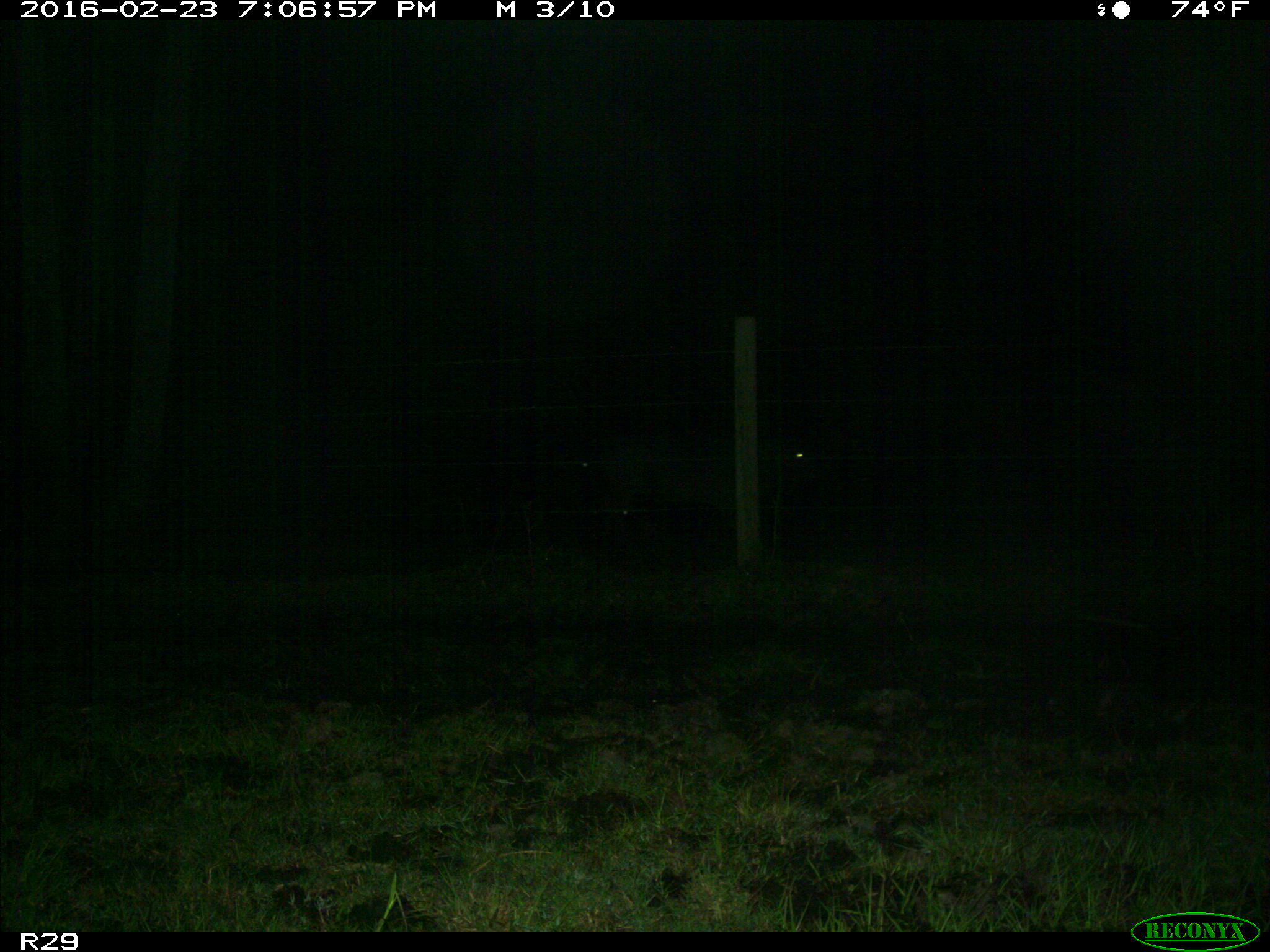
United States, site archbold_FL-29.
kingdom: Animalia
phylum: Chordata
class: Mammalia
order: Artiodactyla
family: Bovidae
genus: Bos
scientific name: Bos taurus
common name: domestic cow